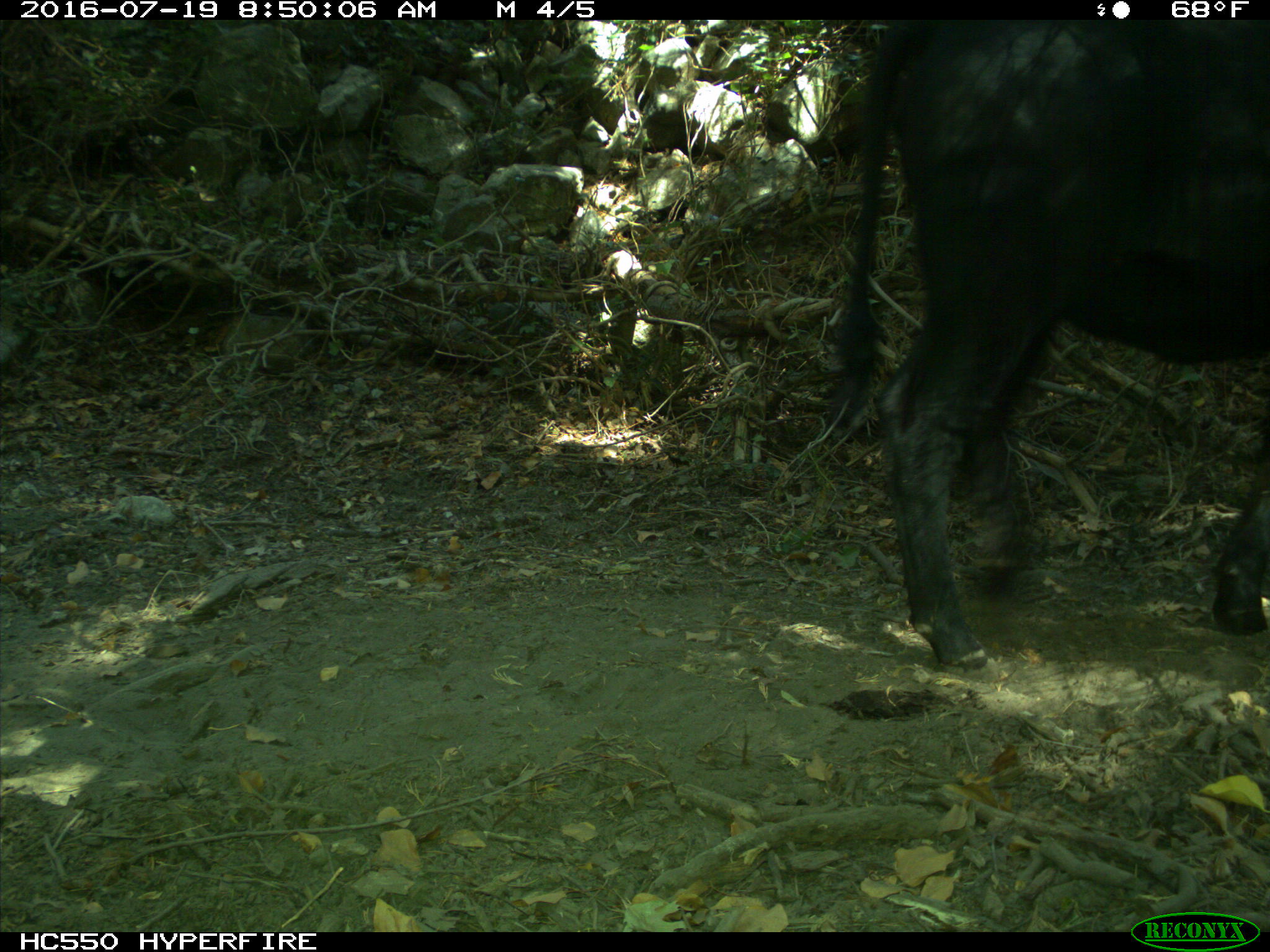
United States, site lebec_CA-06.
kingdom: Animalia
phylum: Chordata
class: Mammalia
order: Artiodactyla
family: Bovidae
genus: Bos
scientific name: Bos taurus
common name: domestic cow